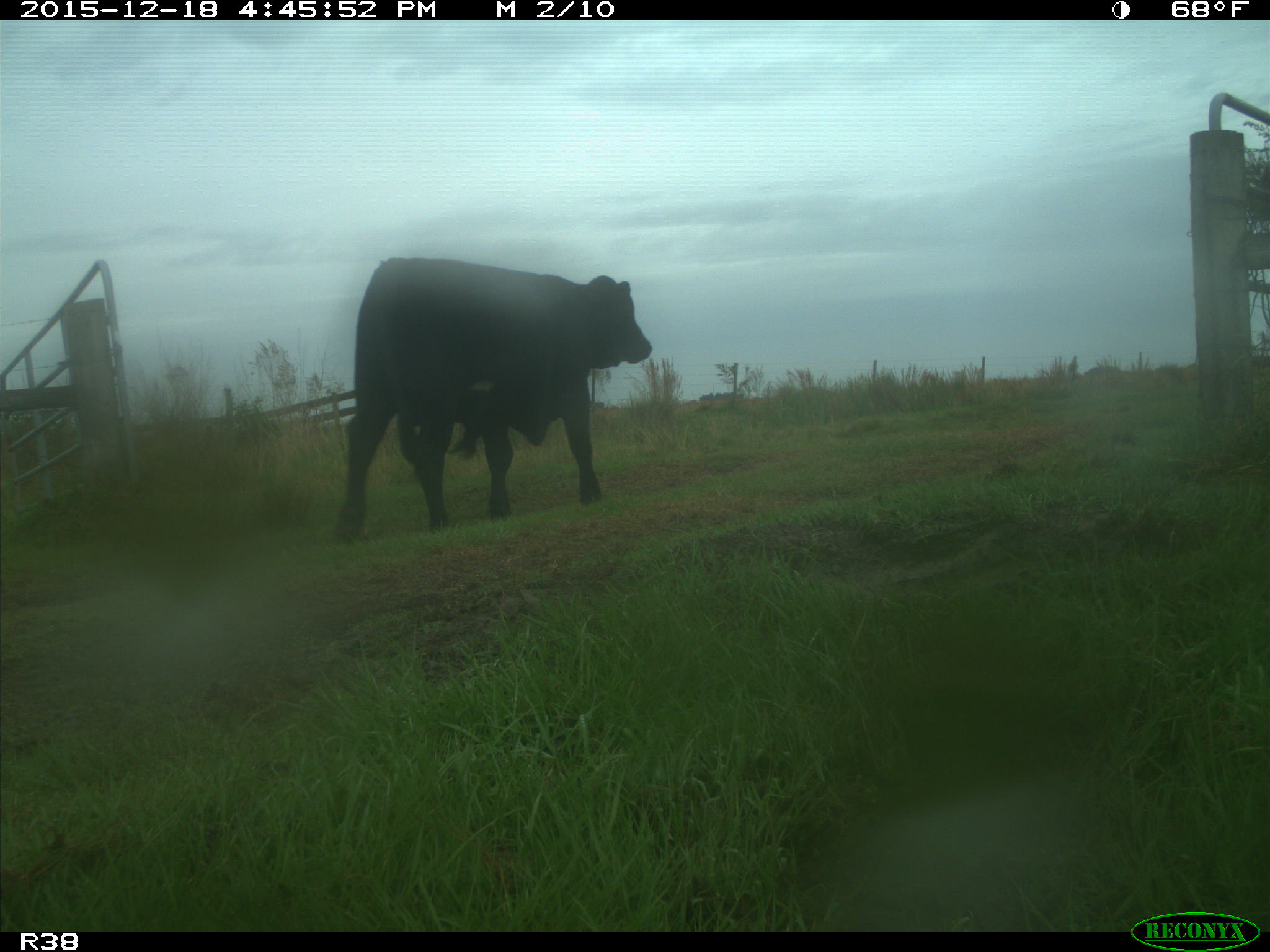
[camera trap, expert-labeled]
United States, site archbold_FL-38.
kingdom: Animalia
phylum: Chordata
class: Mammalia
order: Artiodactyla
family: Bovidae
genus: Bos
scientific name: Bos taurus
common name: domestic cow